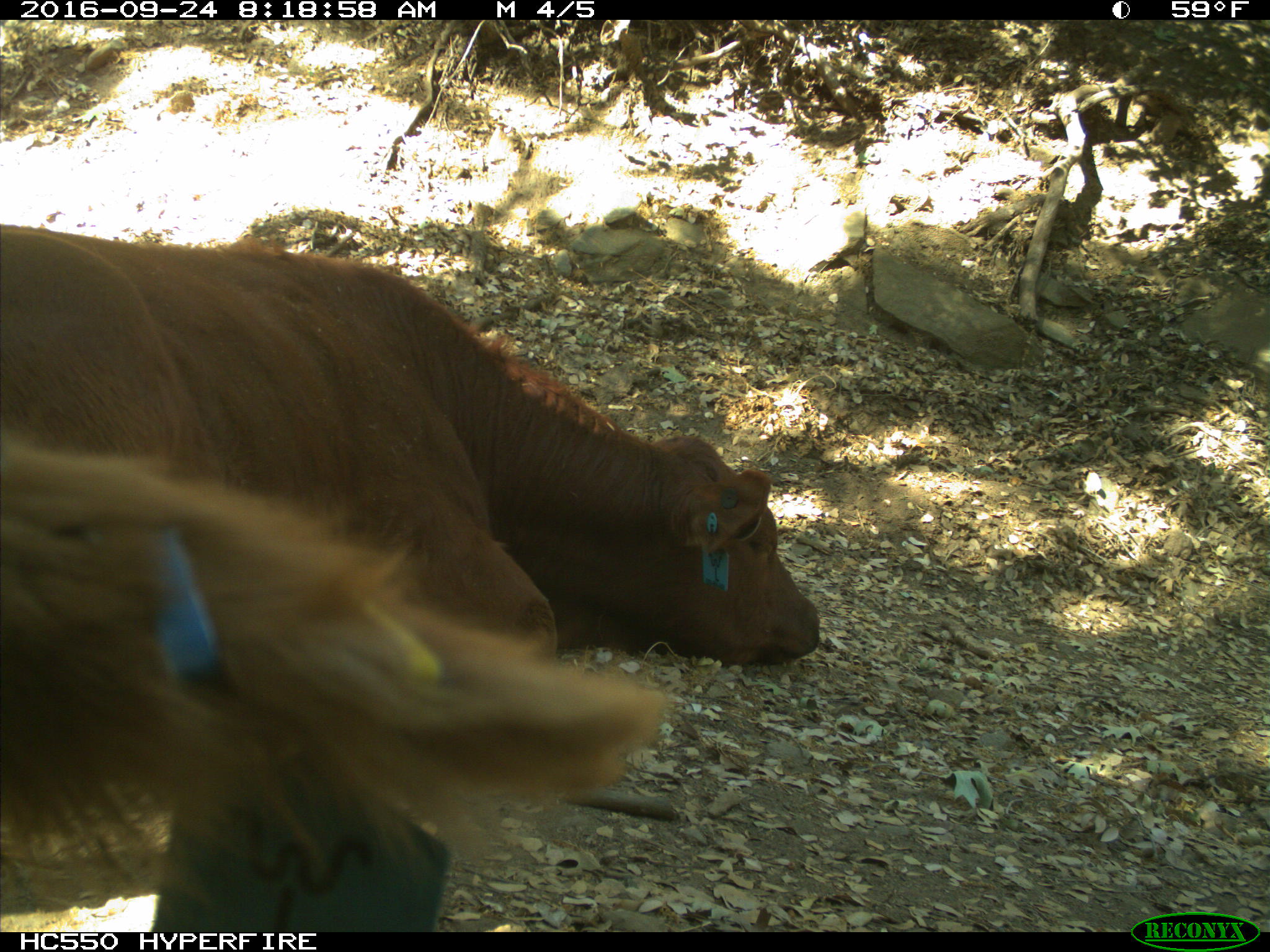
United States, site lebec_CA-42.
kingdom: Animalia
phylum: Chordata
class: Mammalia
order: Artiodactyla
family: Bovidae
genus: Bos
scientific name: Bos taurus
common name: domestic cow